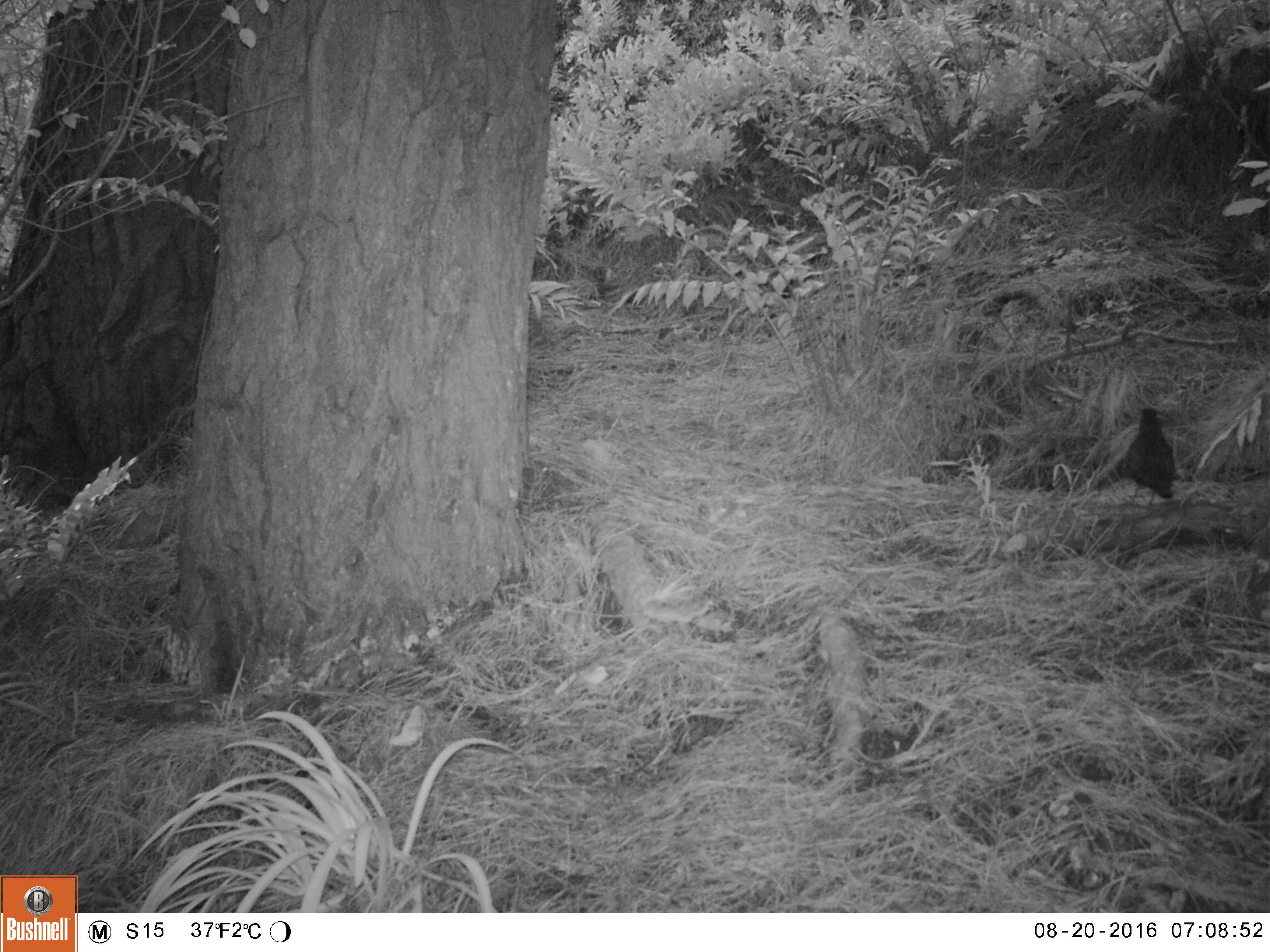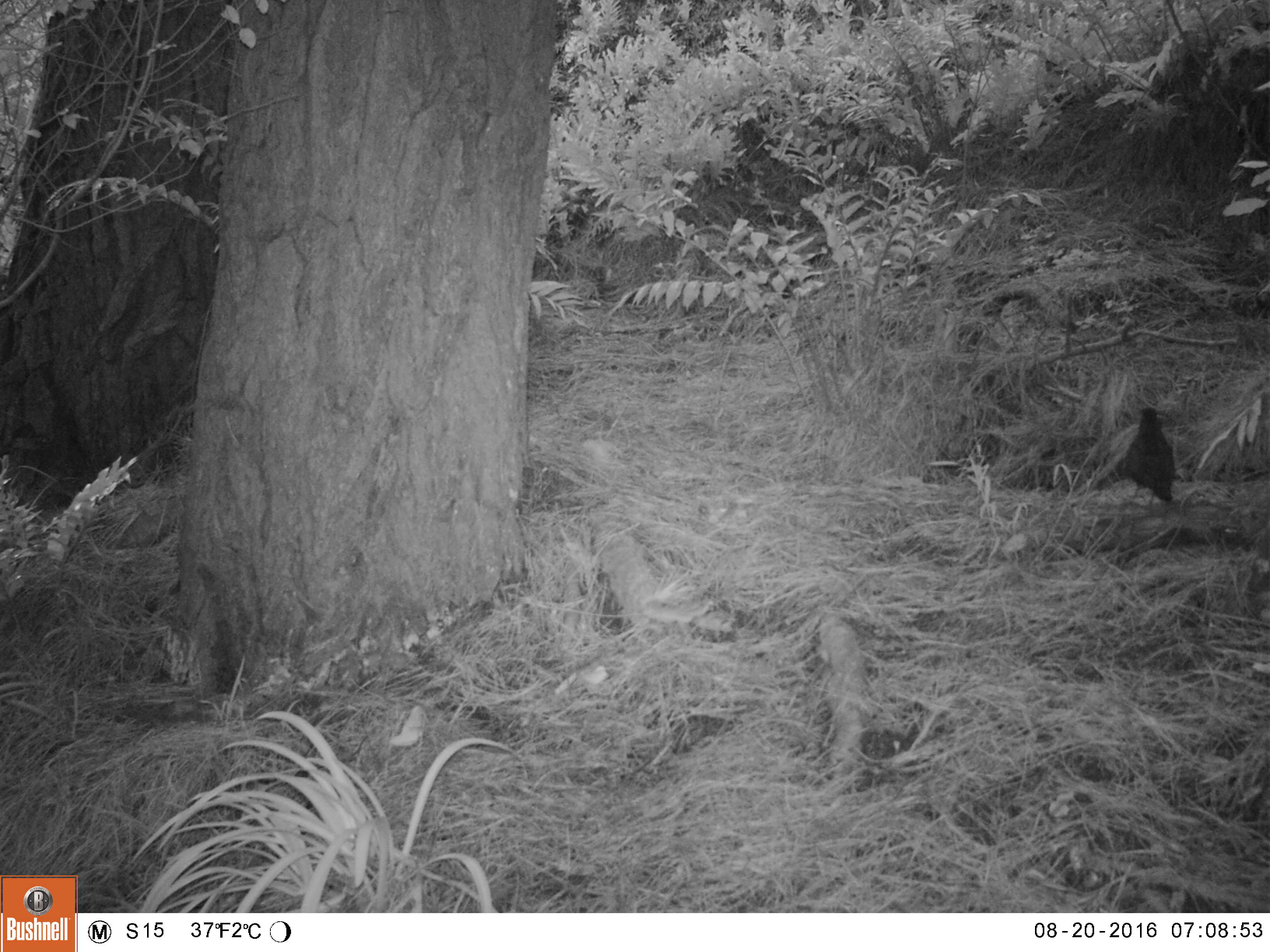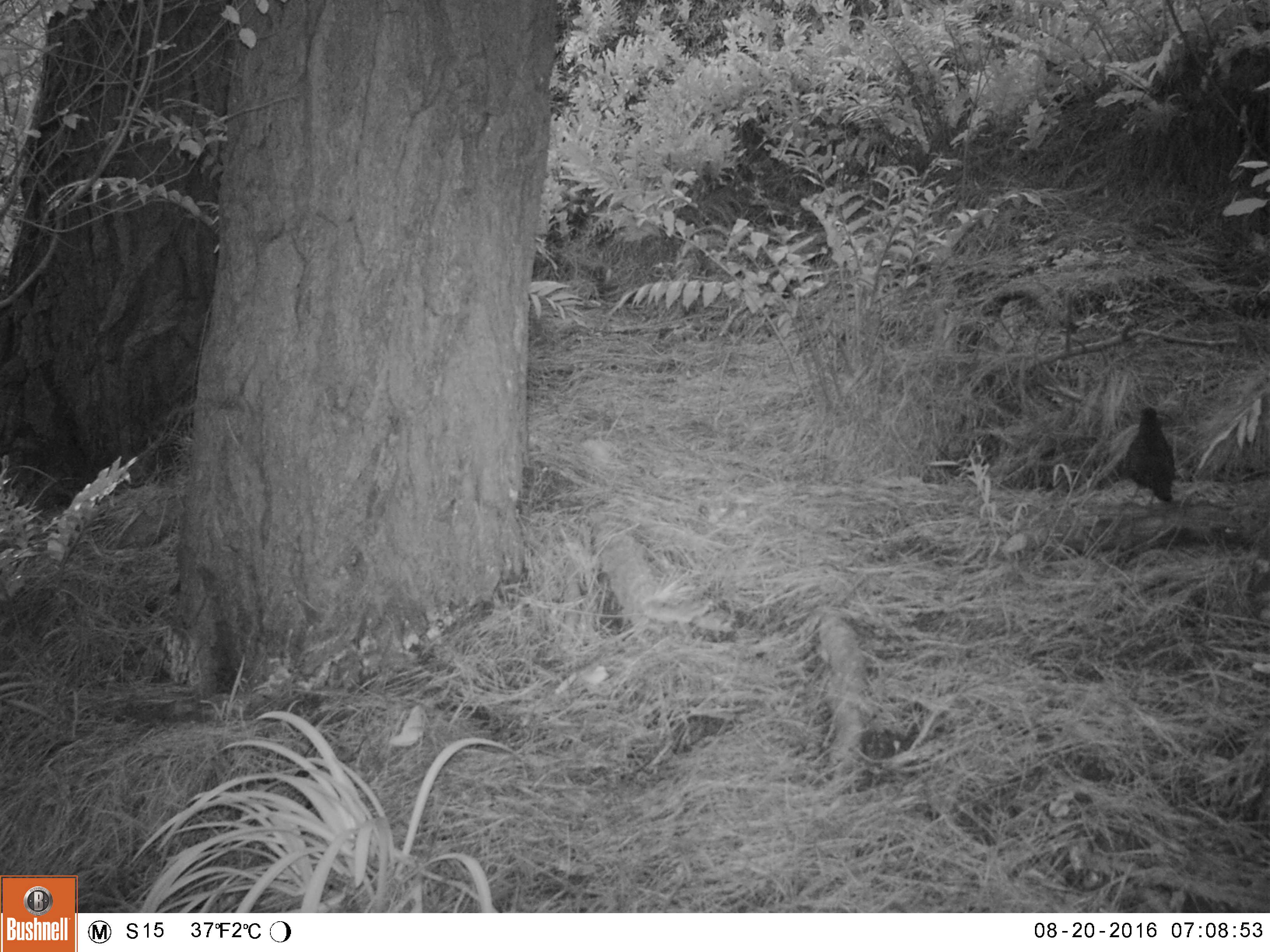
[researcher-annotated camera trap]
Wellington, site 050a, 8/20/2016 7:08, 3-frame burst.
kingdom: Animalia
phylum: Chordata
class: Aves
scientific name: Aves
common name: bird